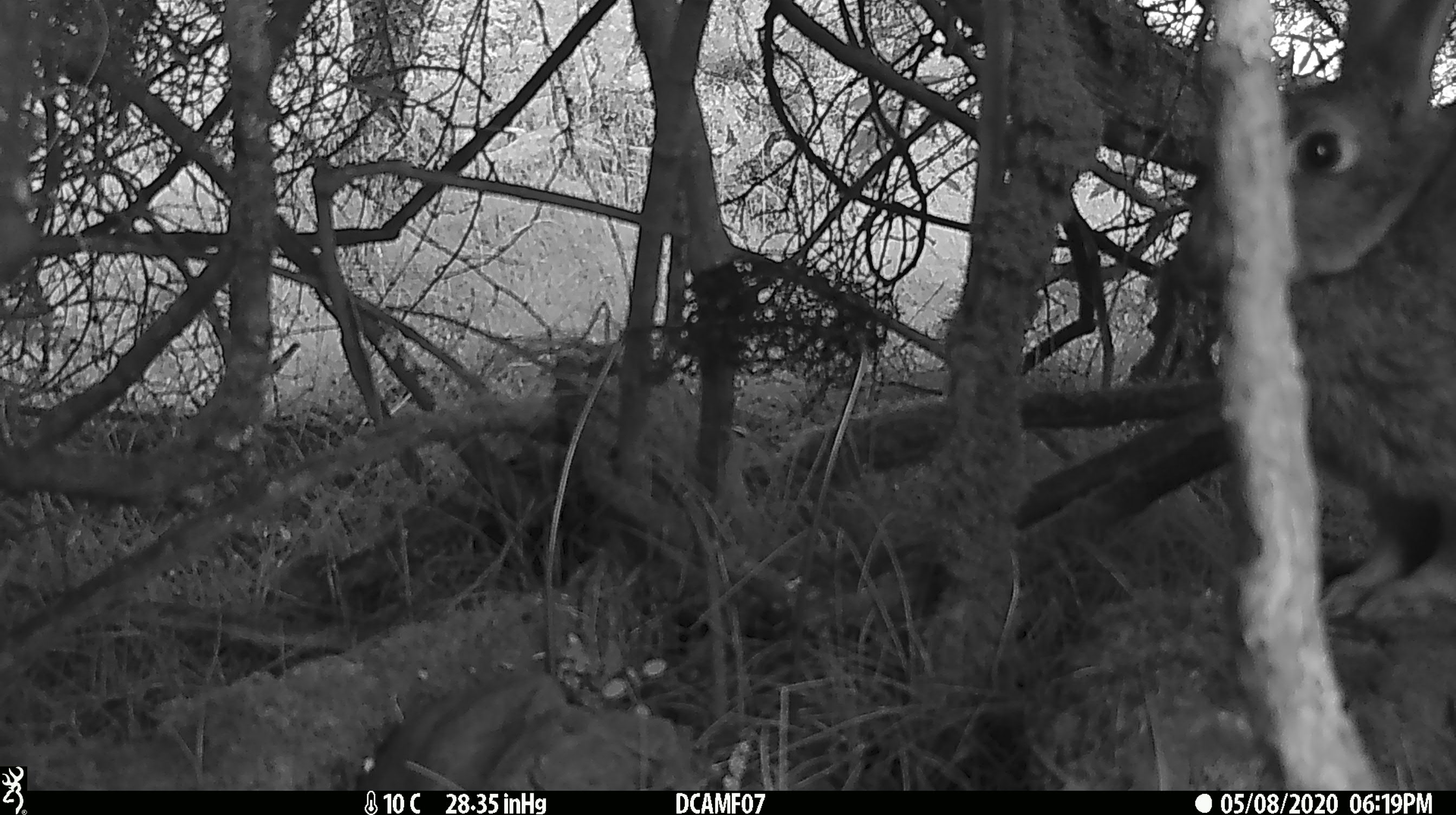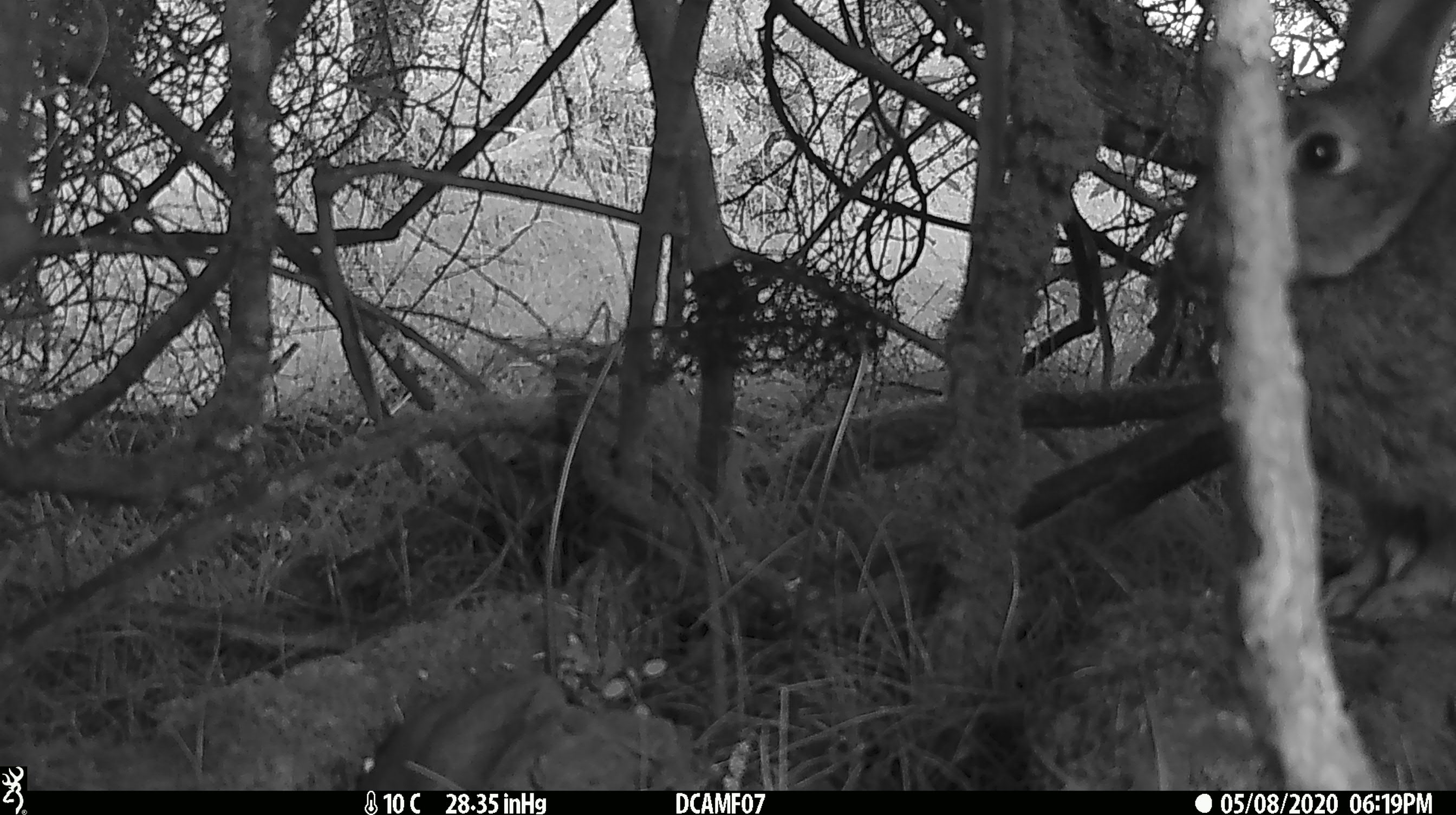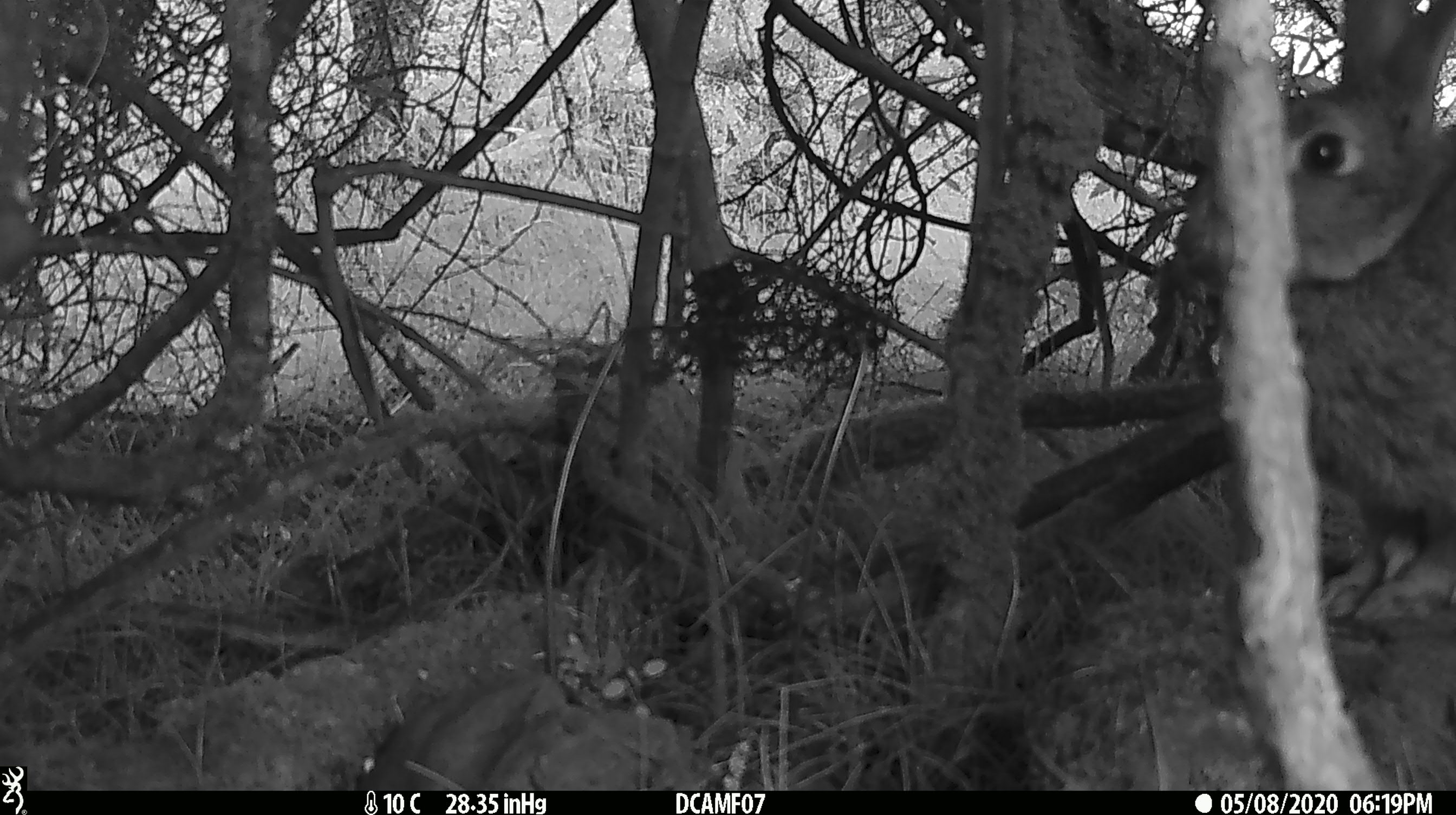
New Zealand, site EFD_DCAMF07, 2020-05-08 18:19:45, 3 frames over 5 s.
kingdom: Animalia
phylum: Chordata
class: Mammalia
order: Lagomorpha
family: Leporidae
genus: Oryctolagus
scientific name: Oryctolagus cuniculus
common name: european rabbit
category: rabbit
Rabbit (european rabbit) (Oryctolagus cuniculus).